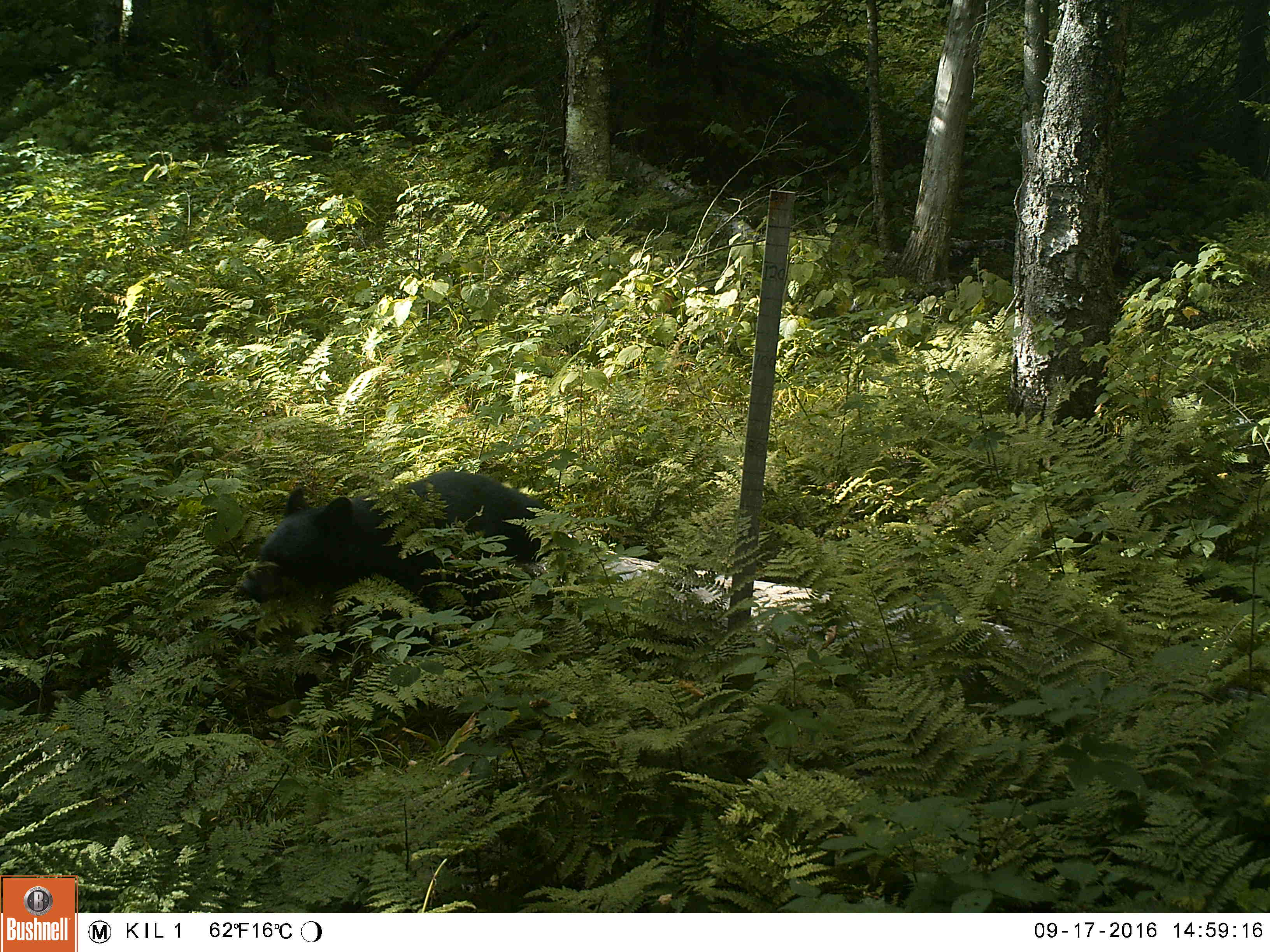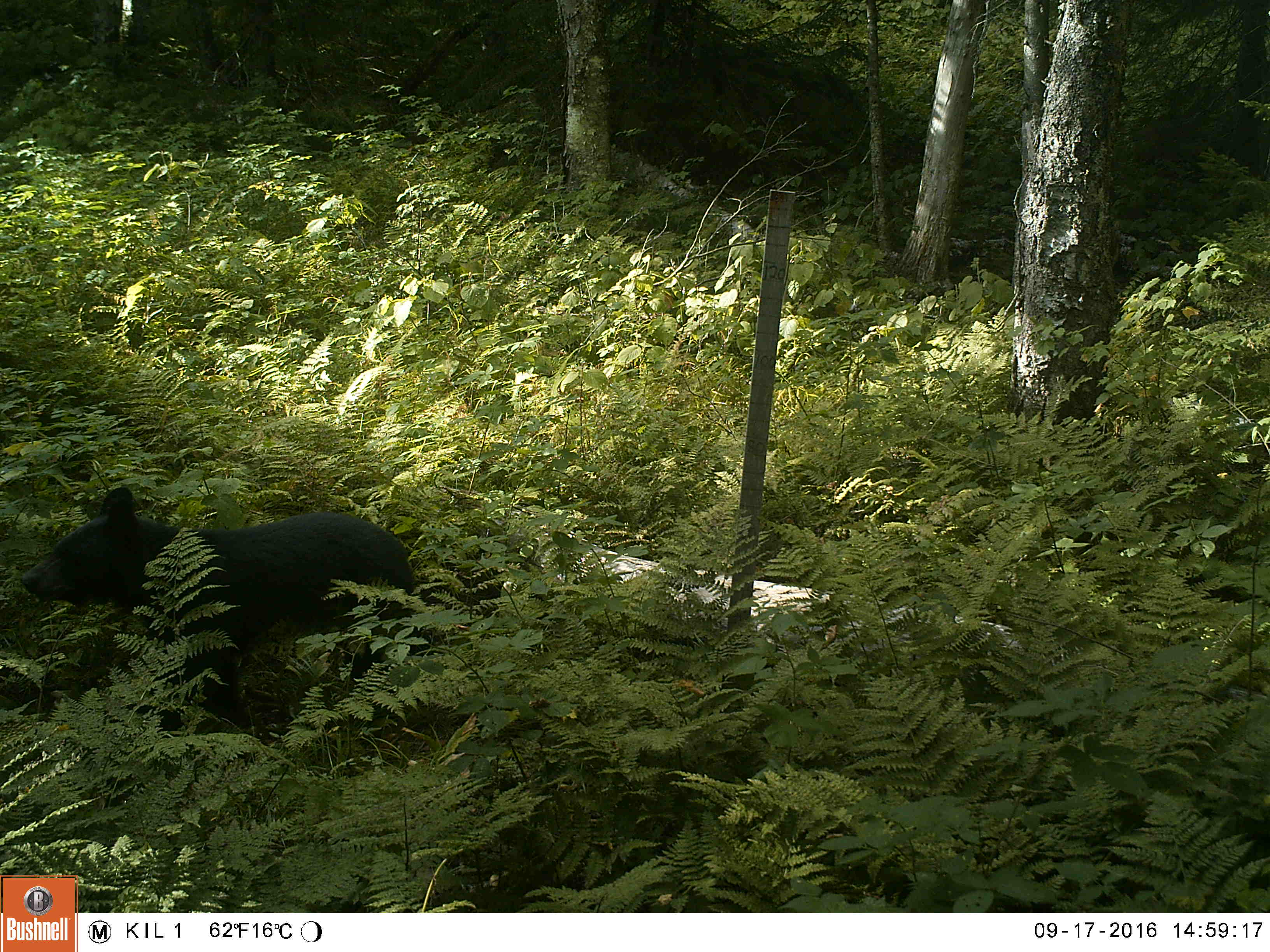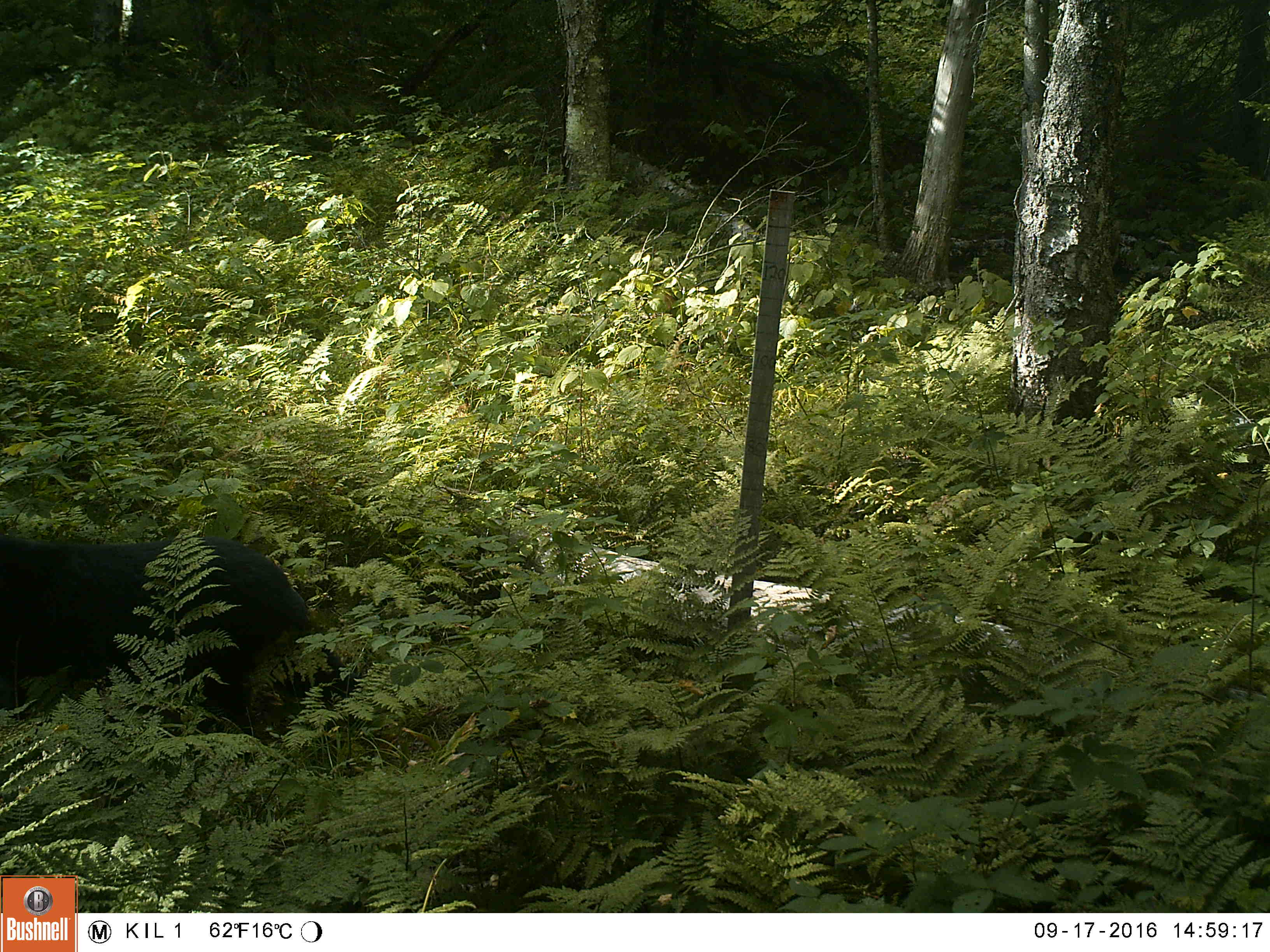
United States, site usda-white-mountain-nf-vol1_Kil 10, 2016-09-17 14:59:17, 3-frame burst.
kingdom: Animalia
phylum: Chordata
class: Mammalia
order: Carnivora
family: Ursidae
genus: Ursus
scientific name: Ursus americanus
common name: black bear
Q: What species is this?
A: Black bear (Ursus americanus).